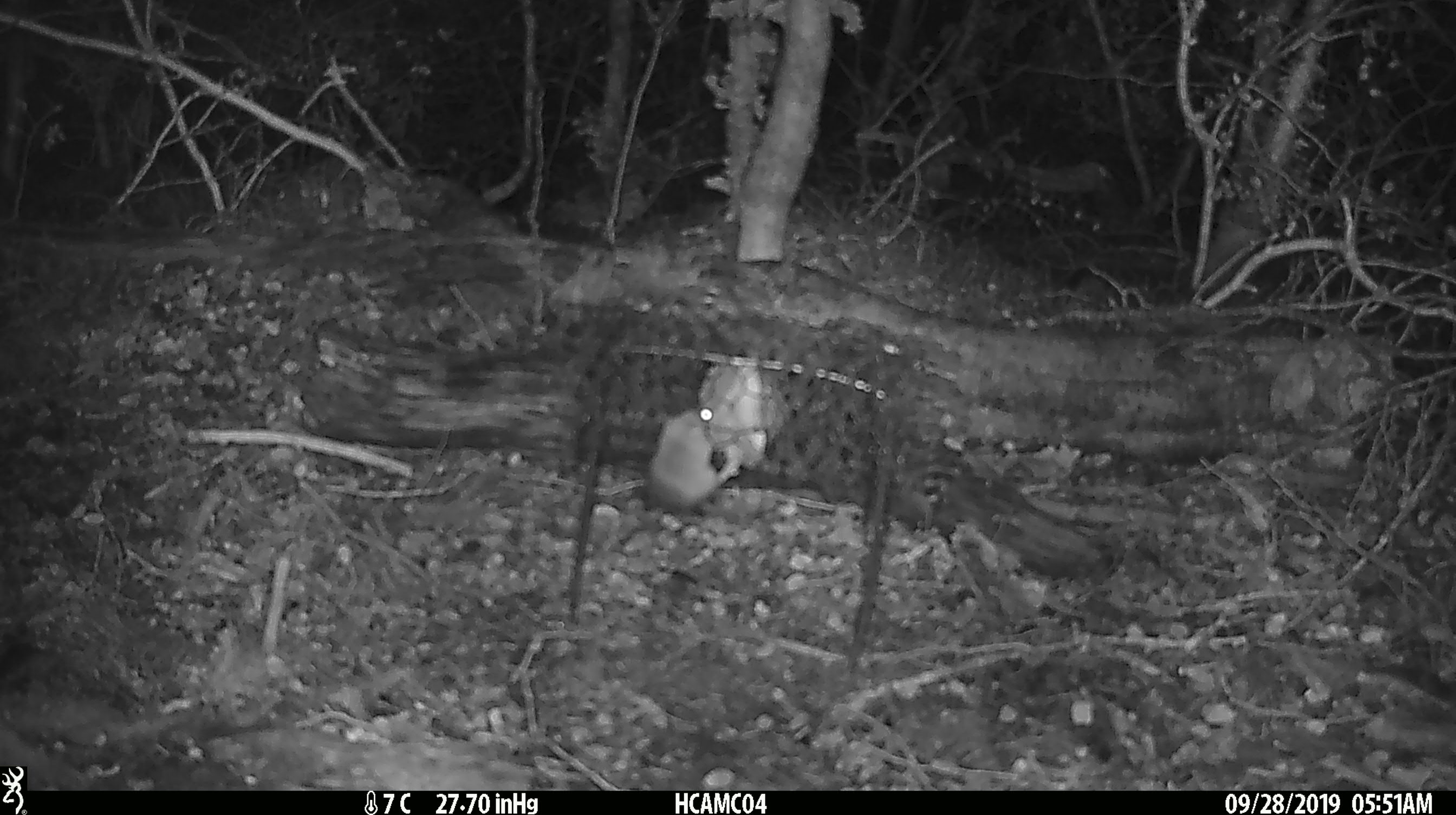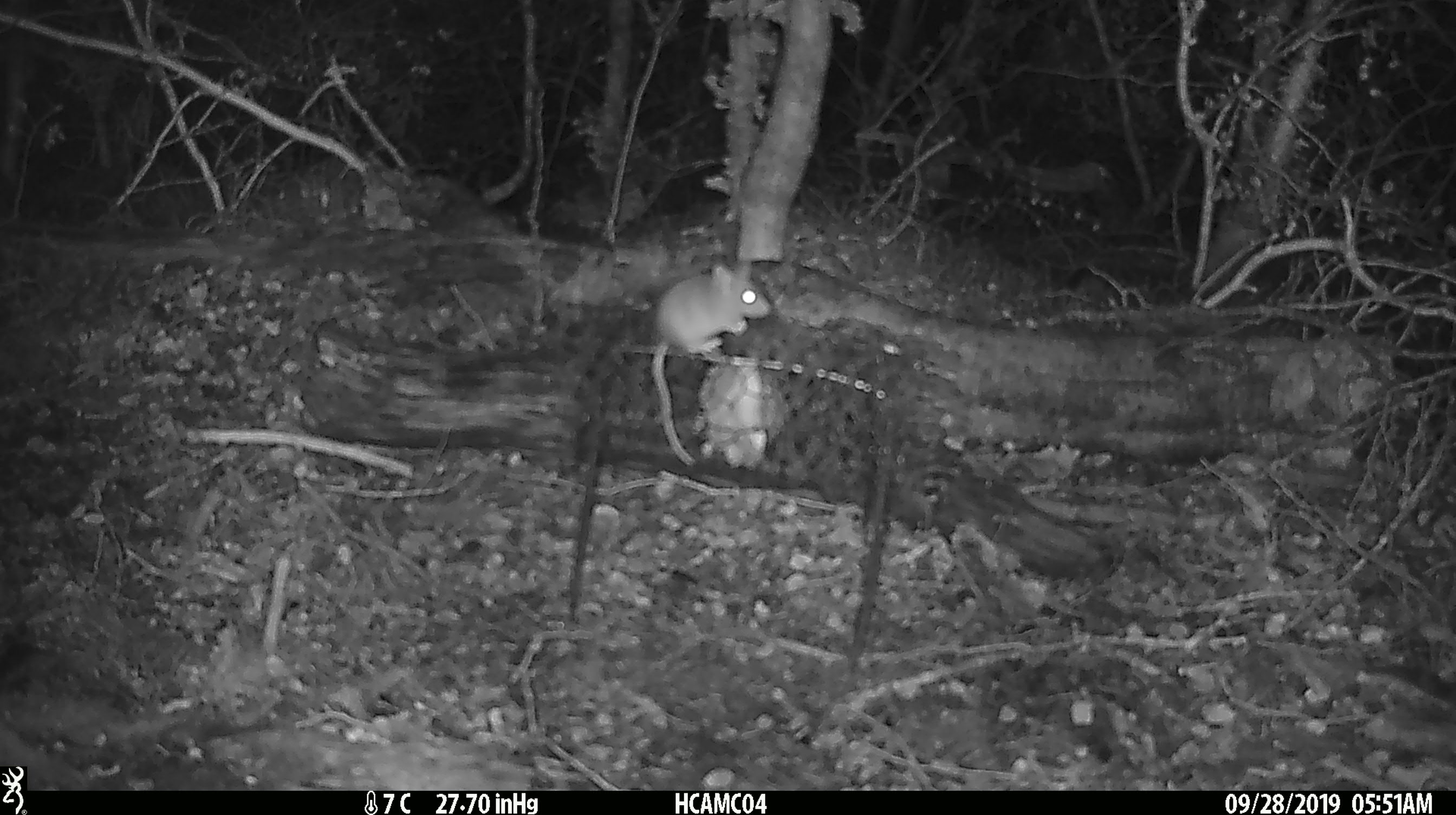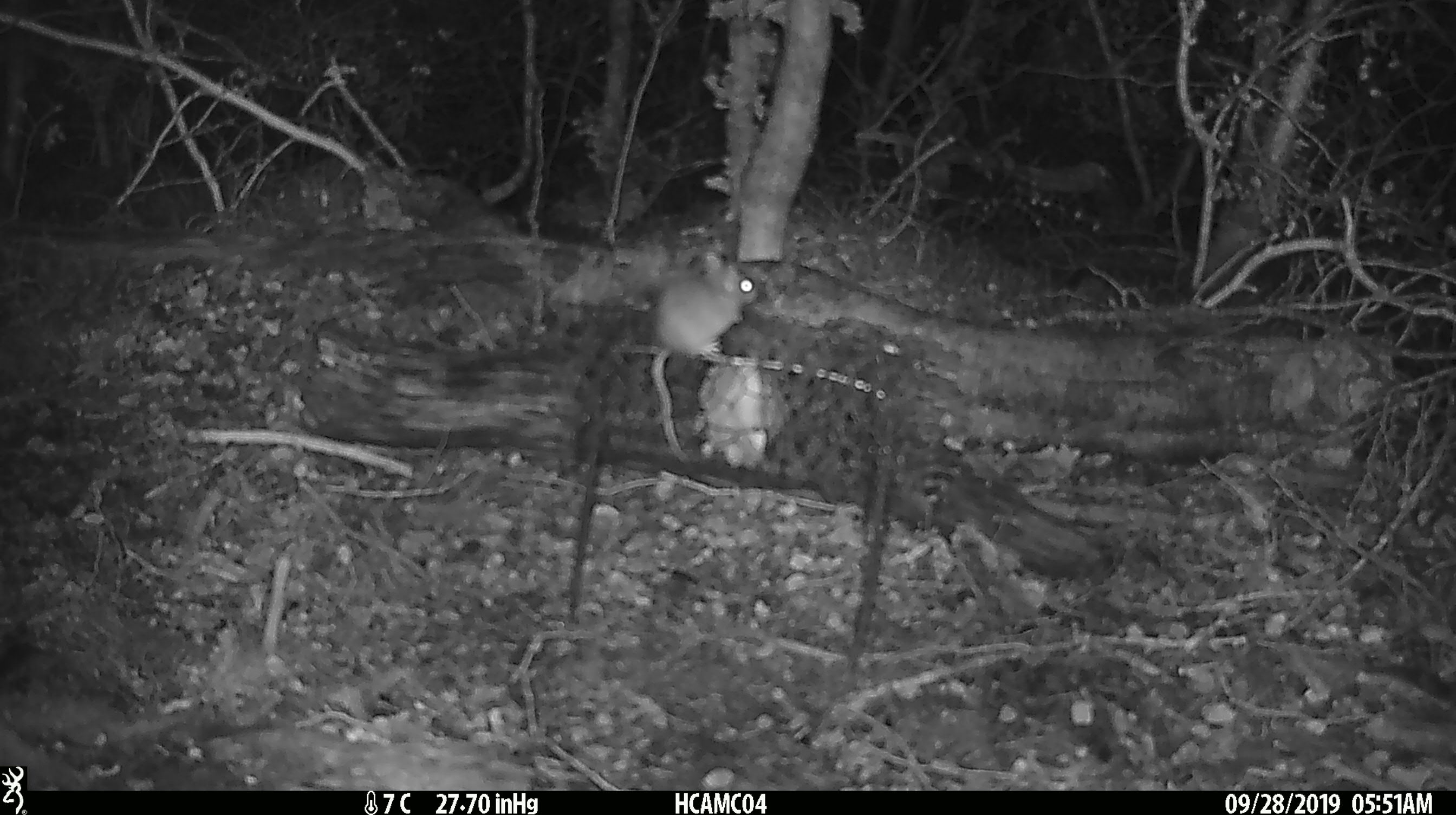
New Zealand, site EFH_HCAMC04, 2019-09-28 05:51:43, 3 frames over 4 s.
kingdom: Animalia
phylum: Chordata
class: Mammalia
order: Rodentia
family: Muridae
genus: Mus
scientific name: Mus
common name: mouse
Mouse (Mus).